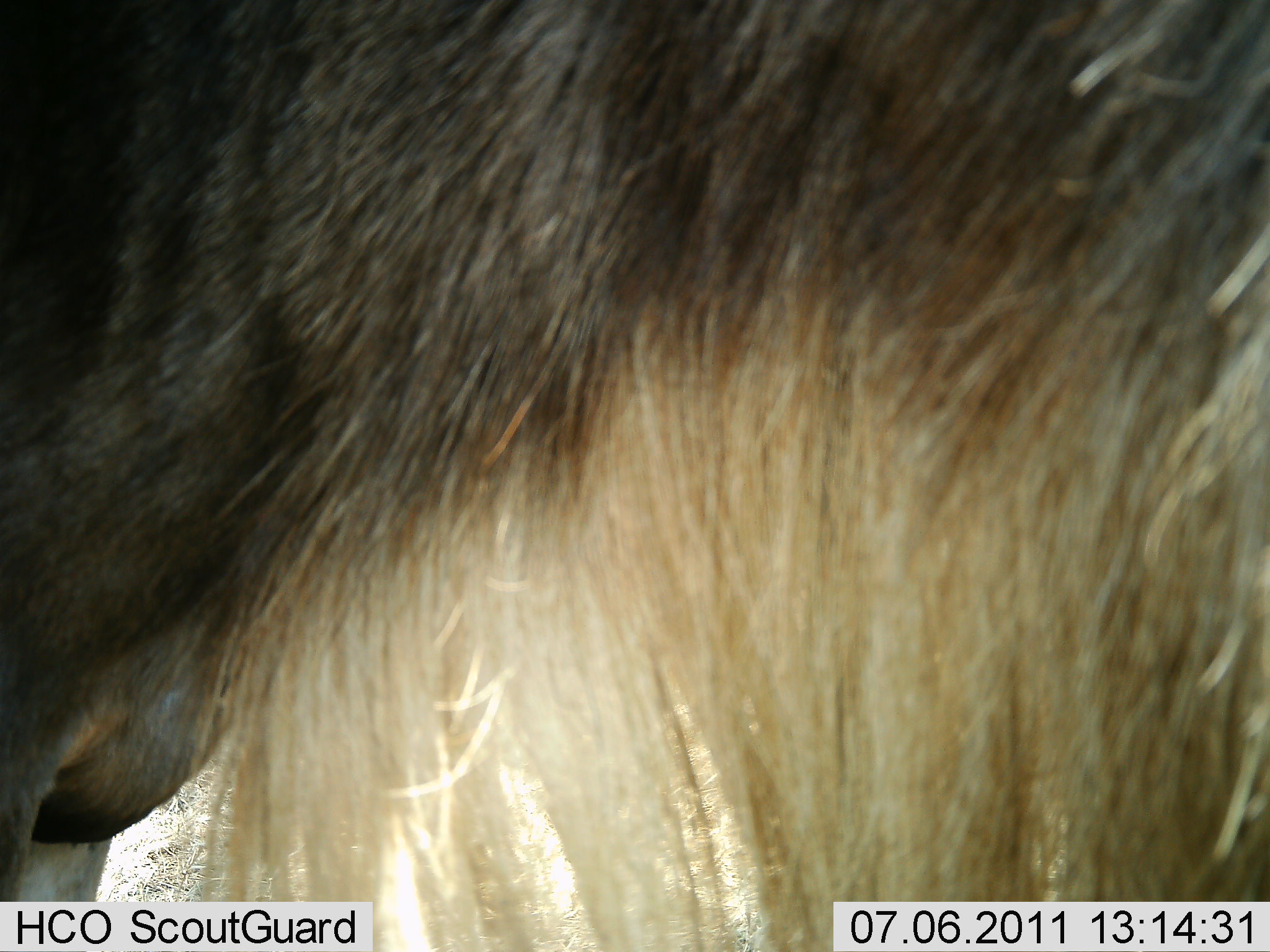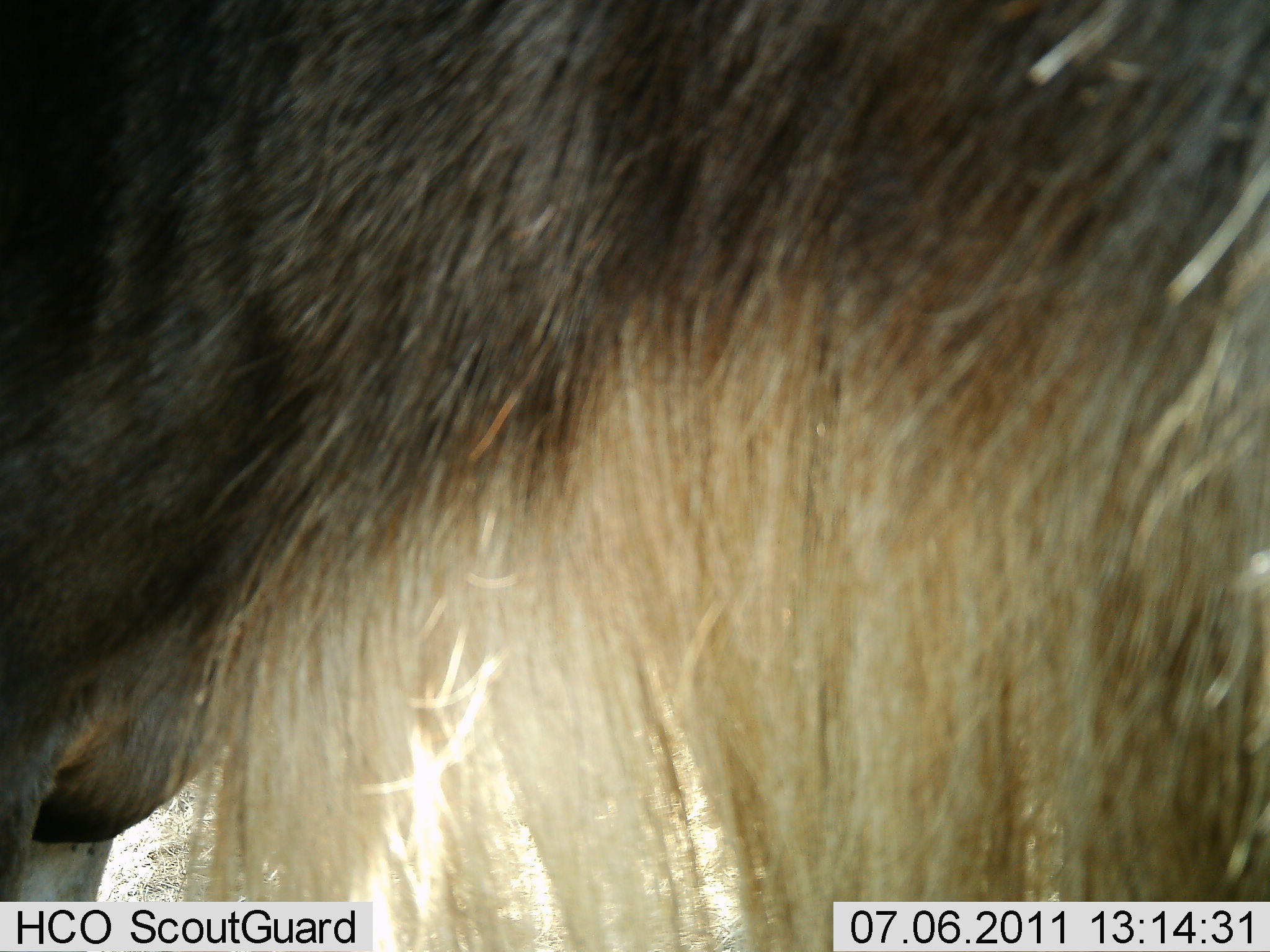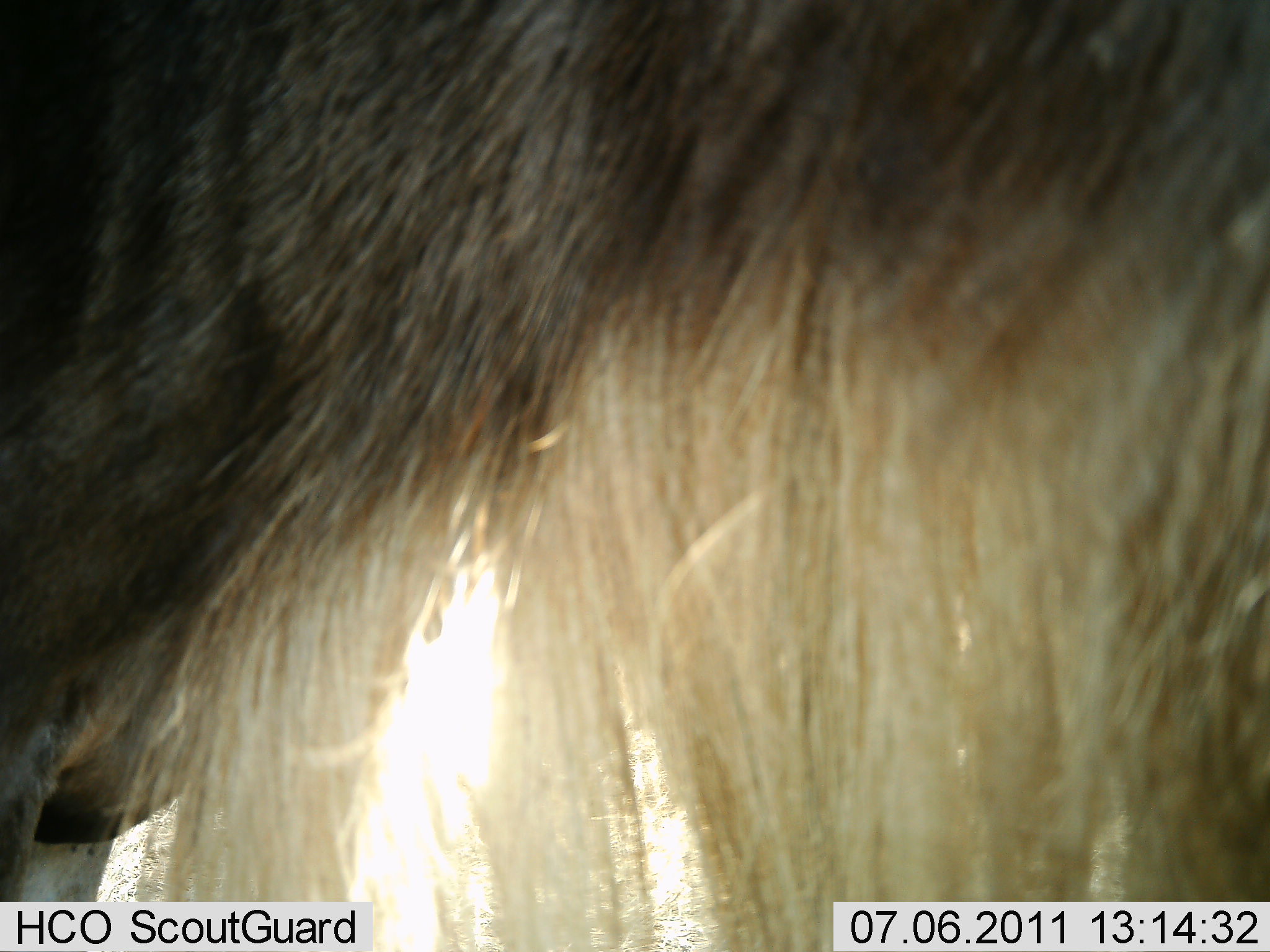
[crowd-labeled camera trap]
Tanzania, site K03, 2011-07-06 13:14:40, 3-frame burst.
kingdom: Animalia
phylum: Chordata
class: Mammalia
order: Artiodactyla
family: Bovidae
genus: Connochaetes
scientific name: Connochaetes taurinus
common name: blue wildebeest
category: wildebeest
Wildebeest (blue wildebeest) (Connochaetes taurinus), count 1. Behavior (volunteer vote fractions): standing 100%, resting 0%, moving 8%, interacting 0%. Young present (vote fraction): 0%. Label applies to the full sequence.